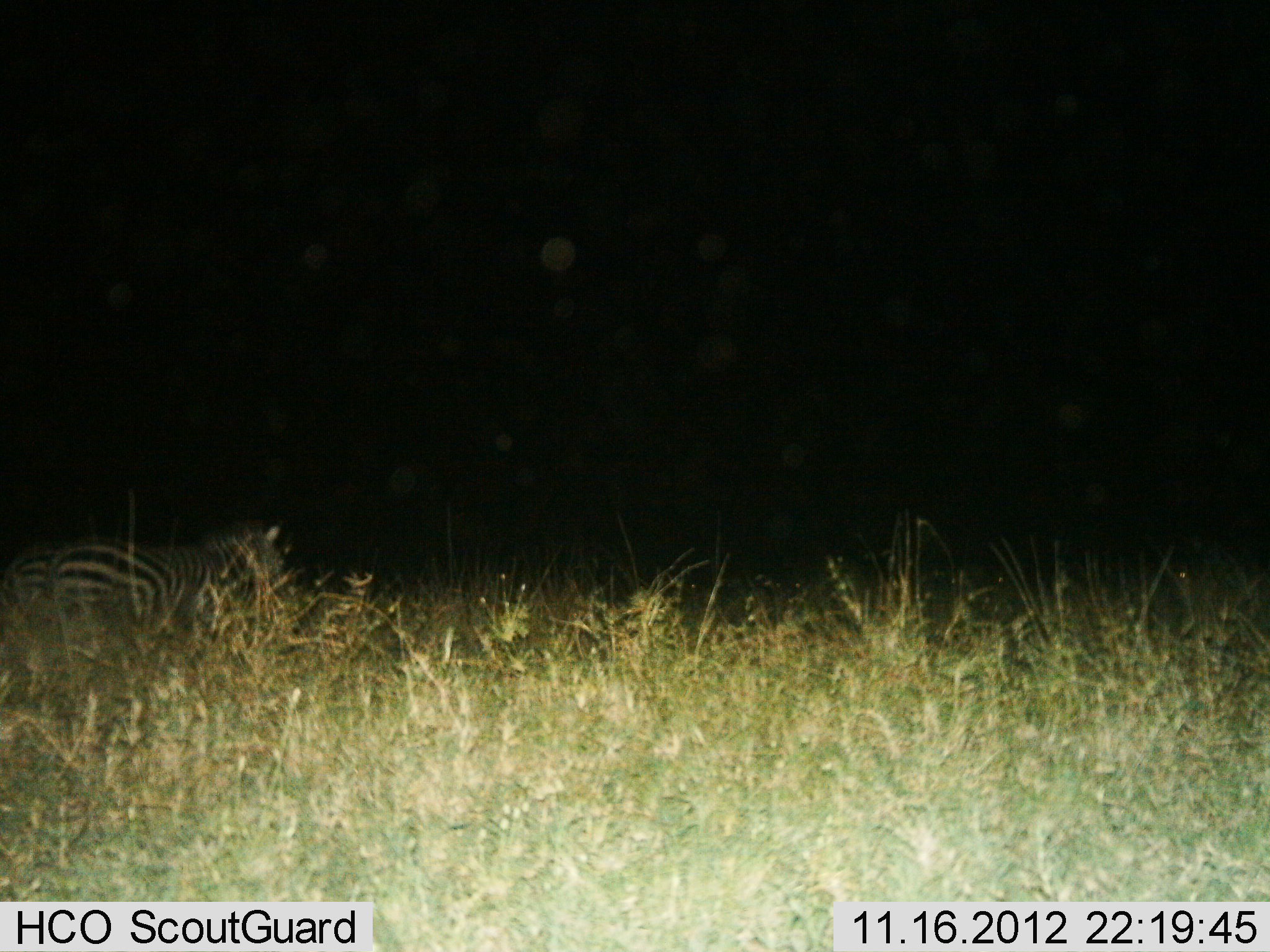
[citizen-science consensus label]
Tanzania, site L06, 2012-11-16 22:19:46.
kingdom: Animalia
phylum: Chordata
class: Mammalia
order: Perissodactyla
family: Equidae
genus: Equus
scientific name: Equus quagga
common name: plains zebra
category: zebra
Zebra (plains zebra) (Equus quagga), count 2. Behavior (volunteer vote fractions): standing 90%, resting 0%, moving 10%, interacting 0%. Young present (vote fraction): 0%. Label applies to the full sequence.